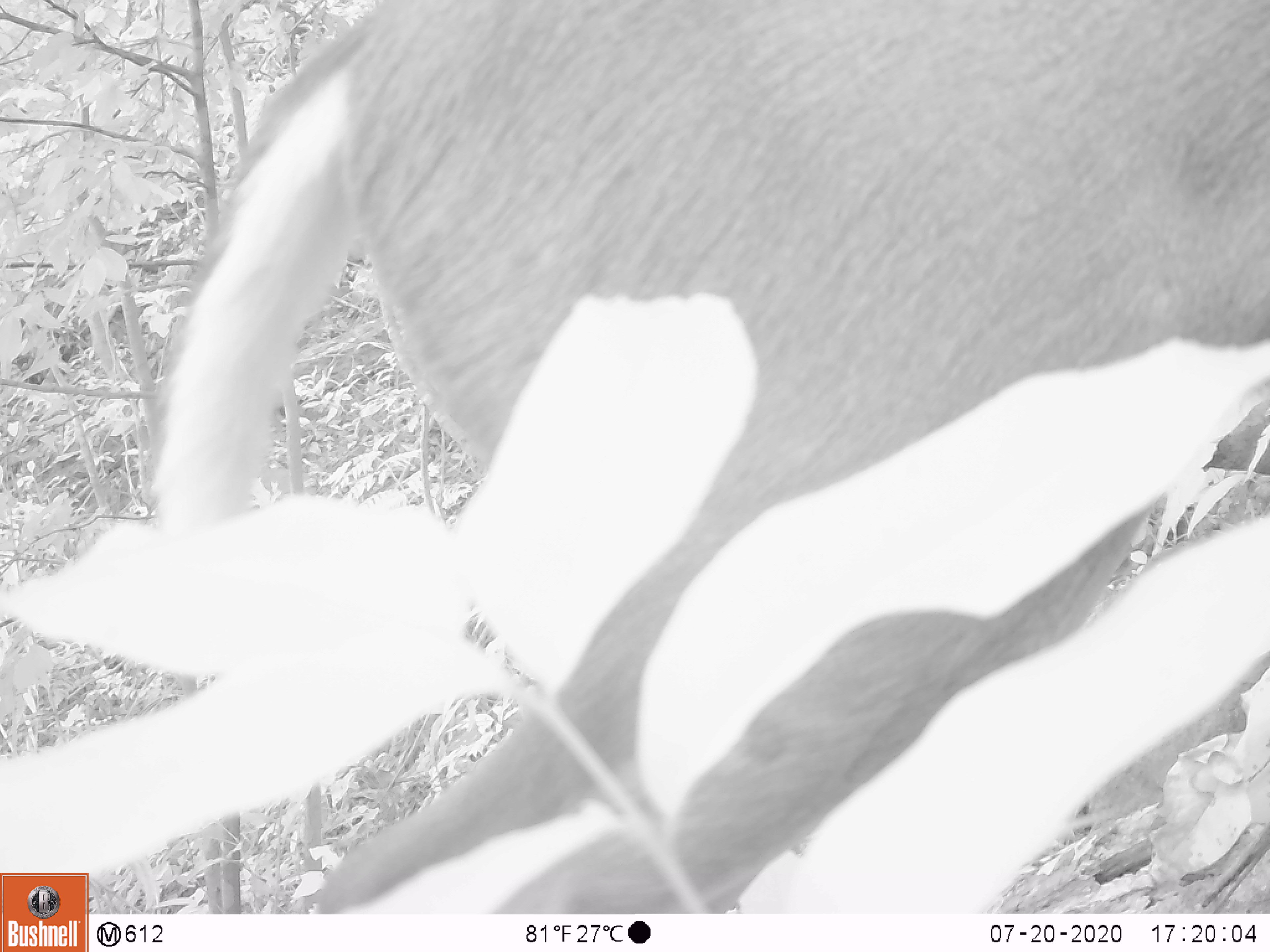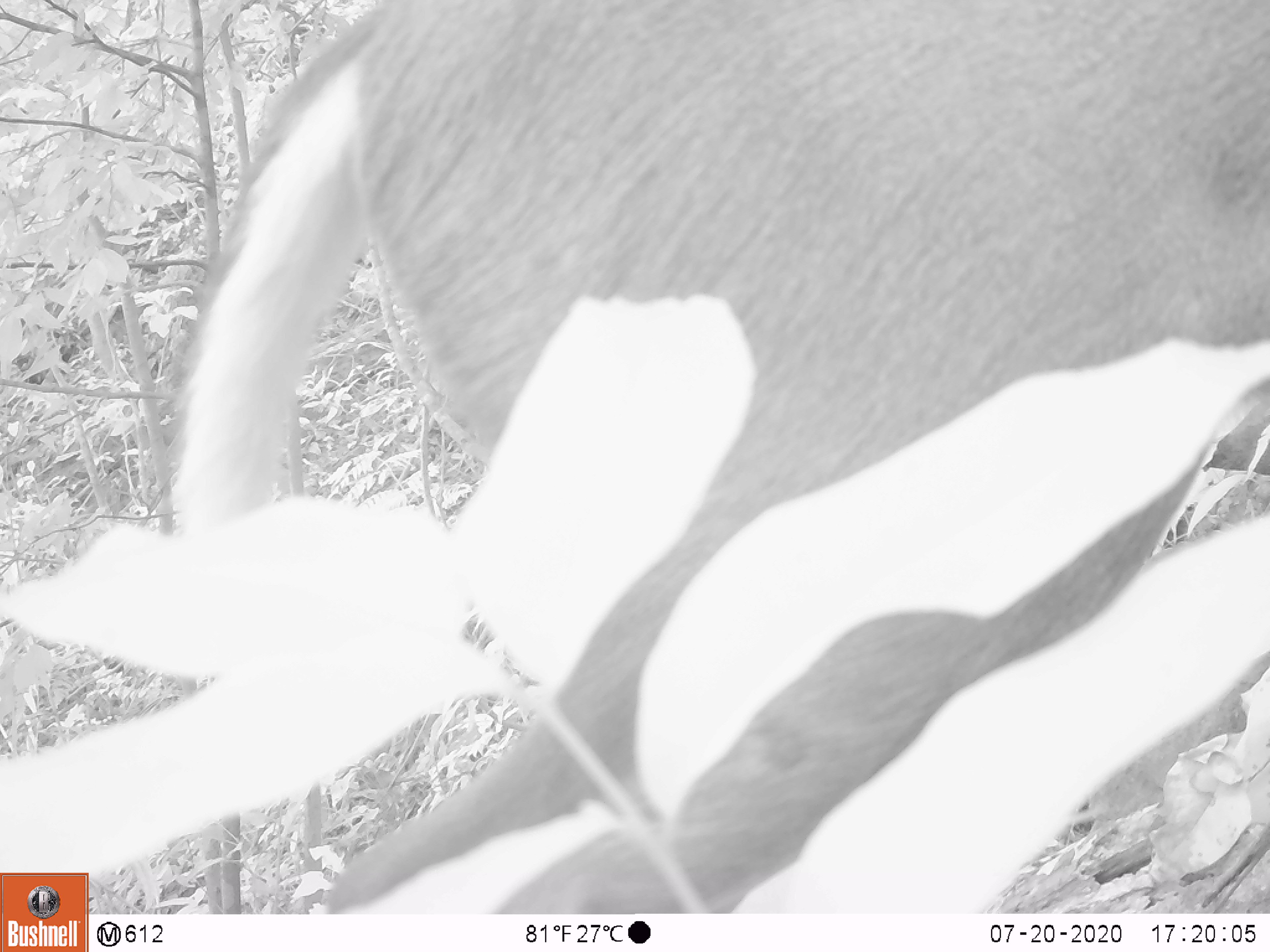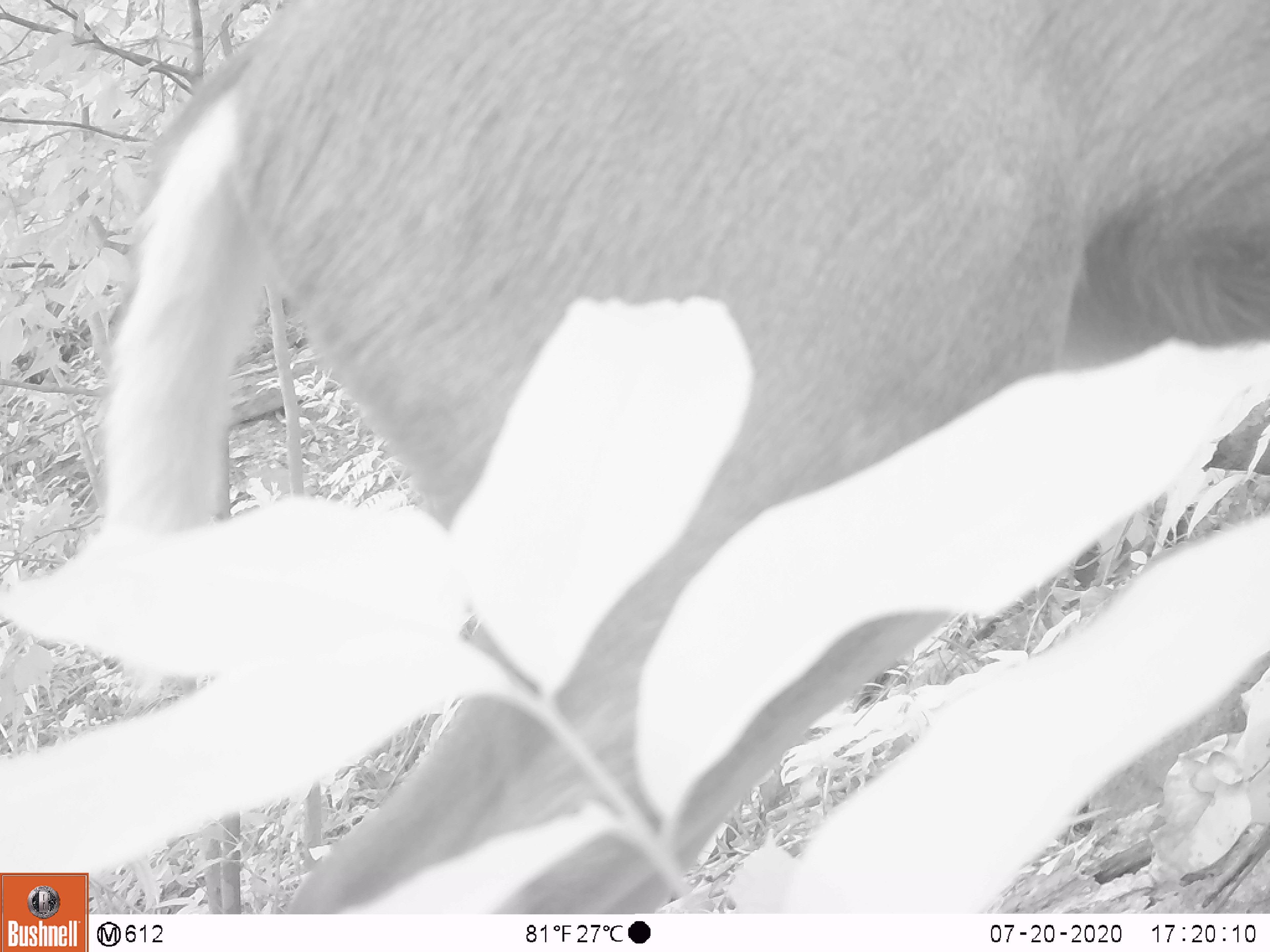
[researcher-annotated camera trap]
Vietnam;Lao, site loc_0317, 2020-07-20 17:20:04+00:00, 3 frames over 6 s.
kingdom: Animalia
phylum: Chordata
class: Mammalia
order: Artiodactyla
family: Cervidae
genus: Muntiacus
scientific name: Muntiacus rooseveltorum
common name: roosevelt's muntjac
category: roosevelts muntjac group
Roosevelts muntjac group (roosevelt's muntjac) (Muntiacus rooseveltorum). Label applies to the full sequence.